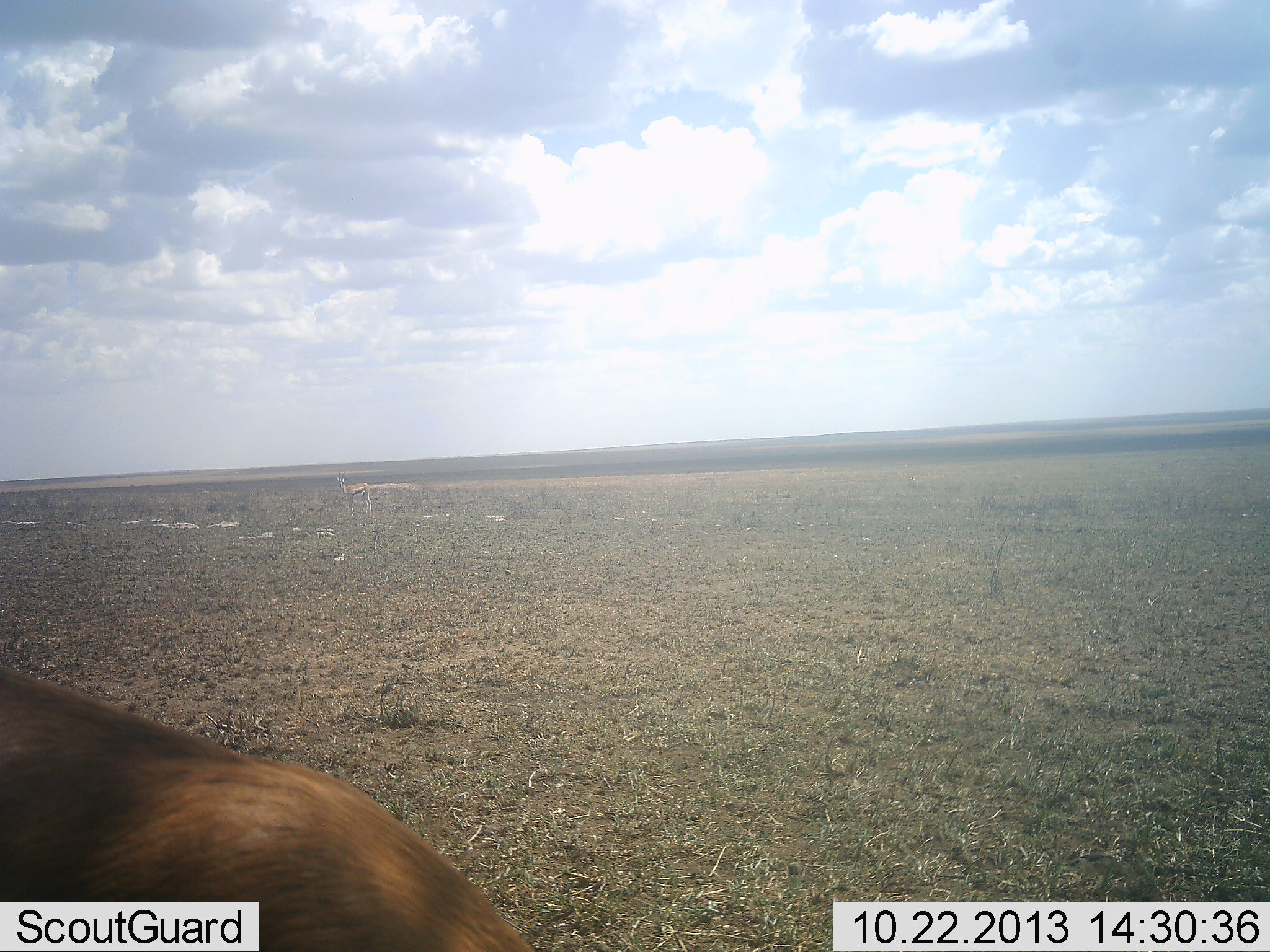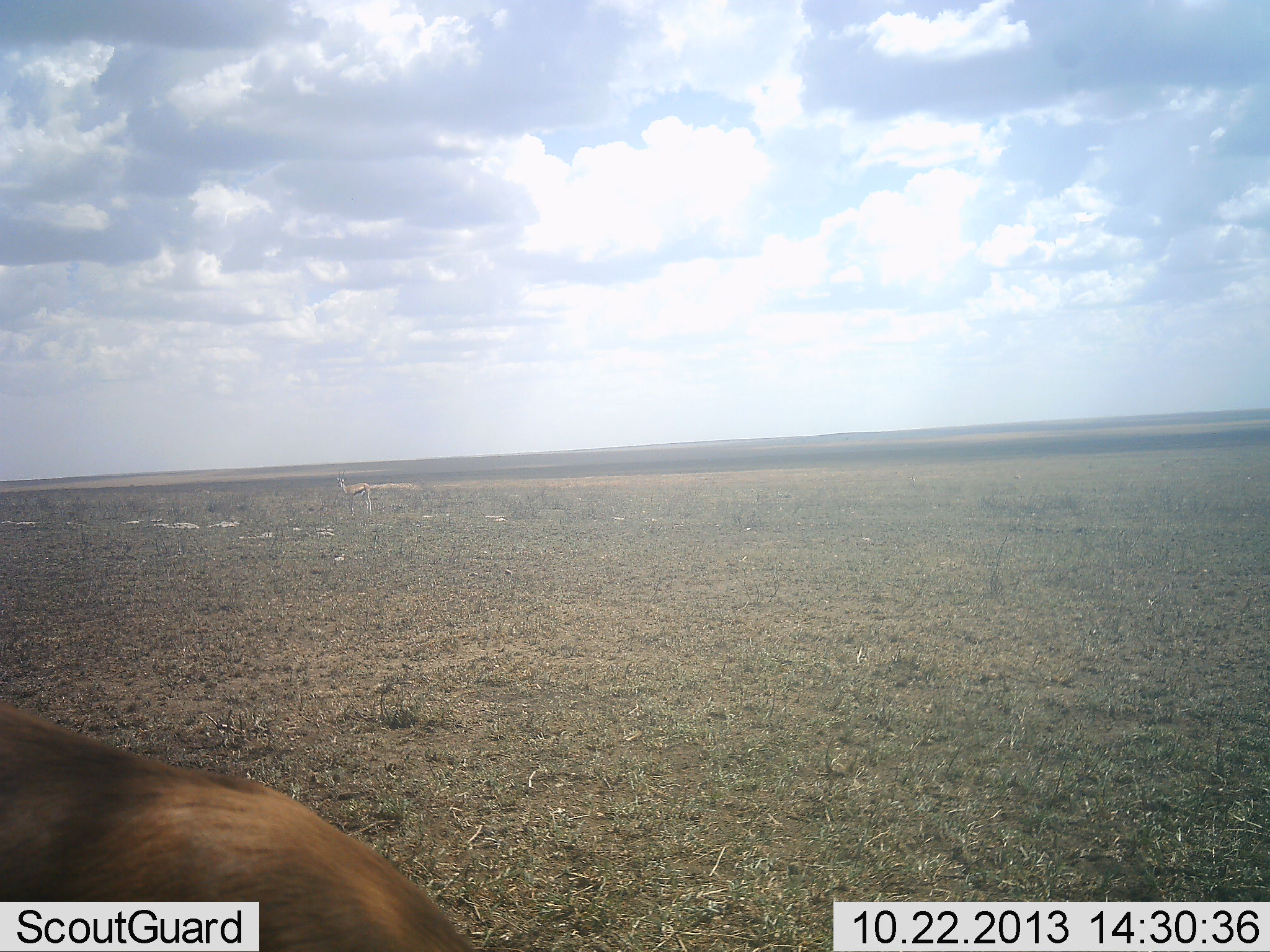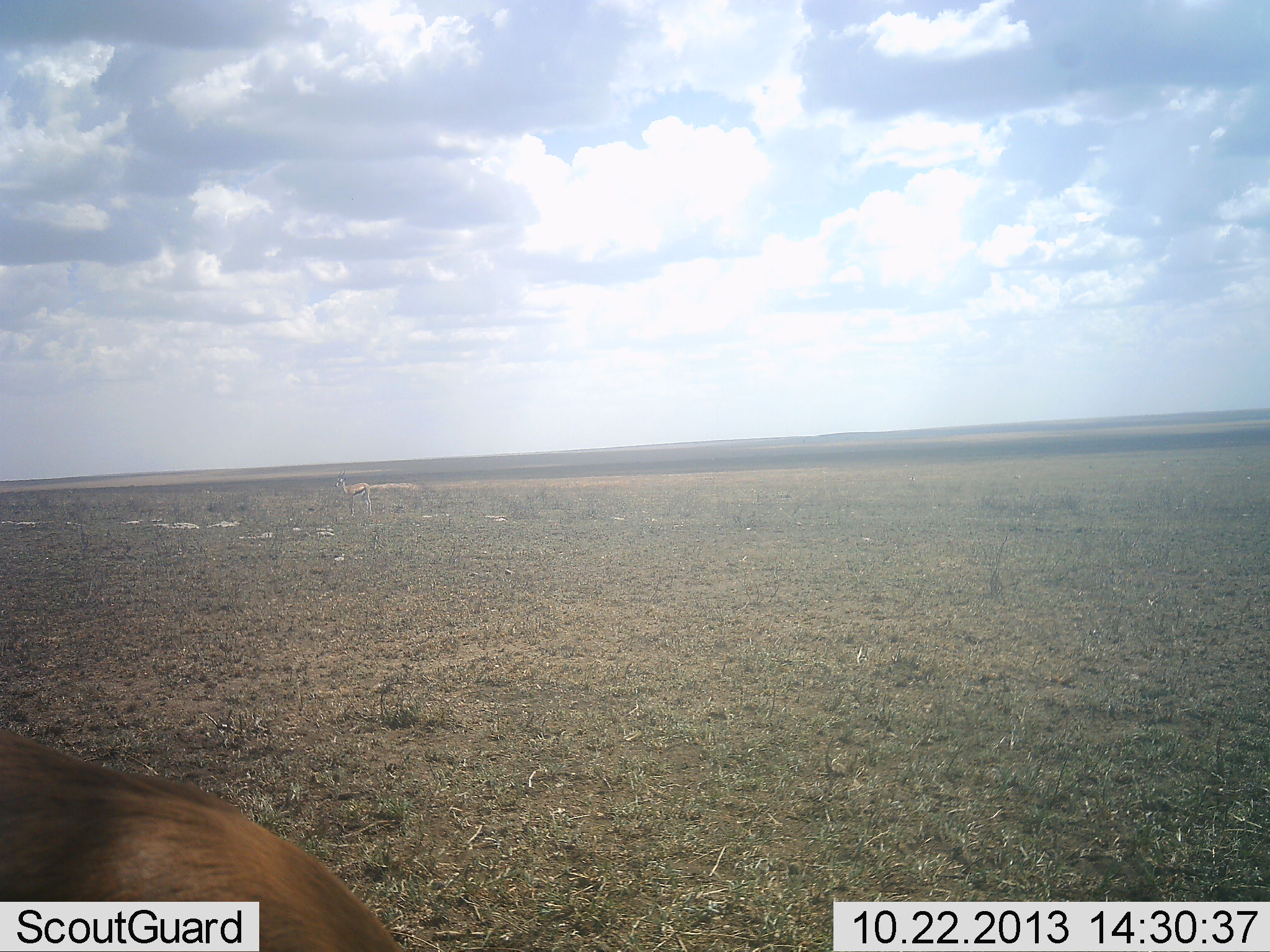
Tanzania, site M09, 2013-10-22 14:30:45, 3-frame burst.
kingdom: Animalia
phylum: Chordata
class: Mammalia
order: Artiodactyla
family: Bovidae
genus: Eudorcas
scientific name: Eudorcas thomsonii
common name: thomson's gazelle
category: gazellethomsons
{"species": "gazellethomsons (thomson's gazelle) (Eudorcas thomsonii)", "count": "2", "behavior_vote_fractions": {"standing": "89%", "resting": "11%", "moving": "0%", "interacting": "0%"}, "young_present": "0%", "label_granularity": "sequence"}